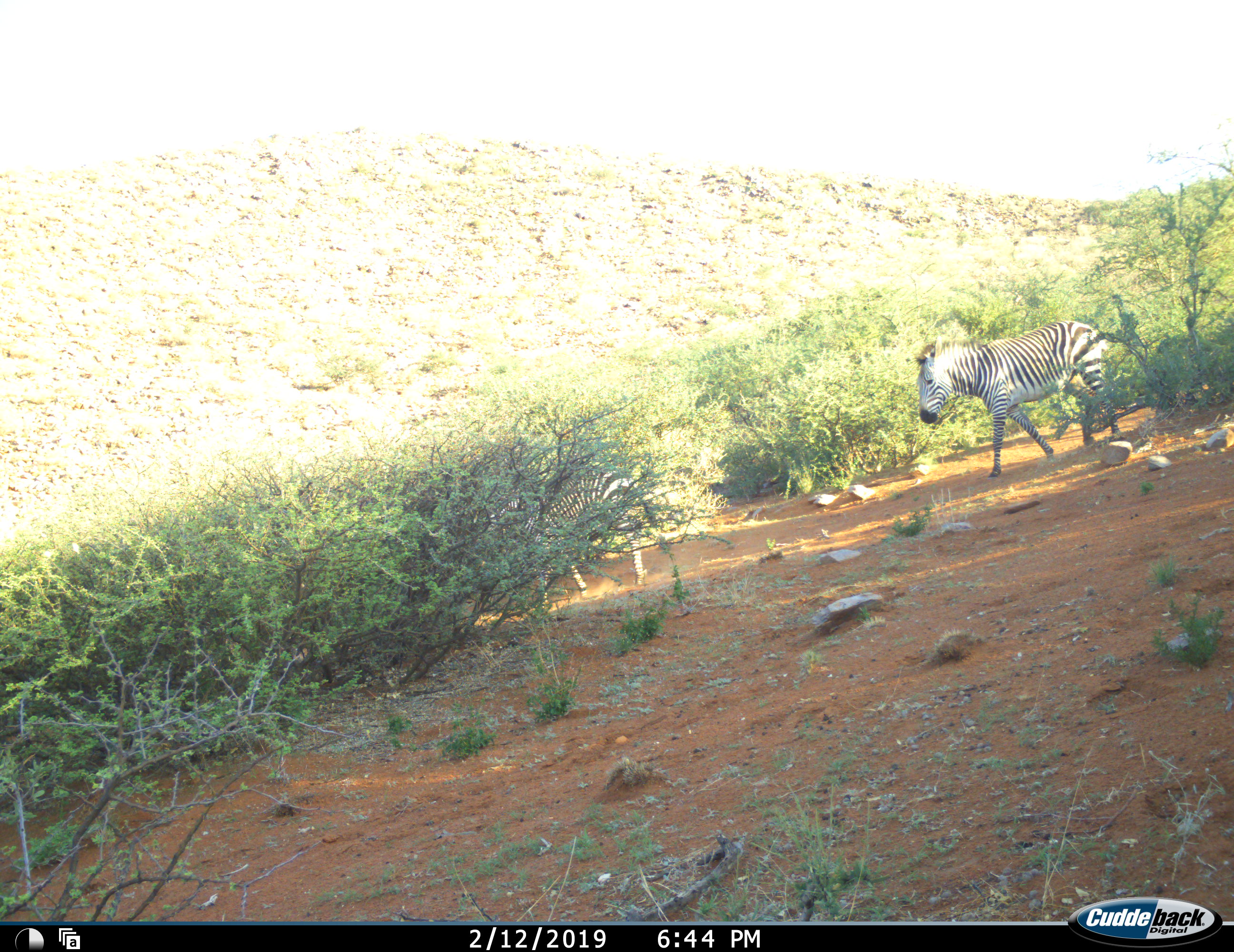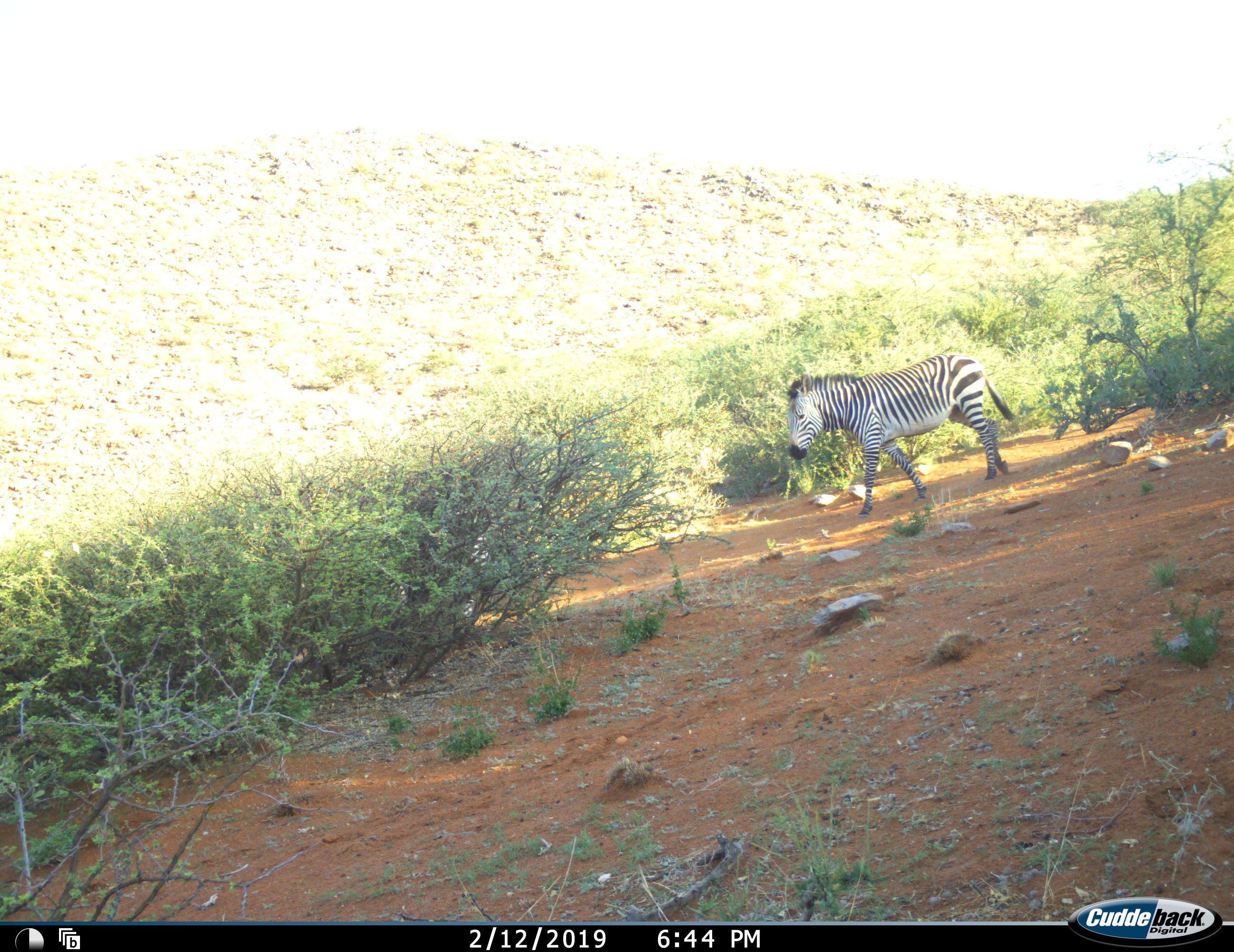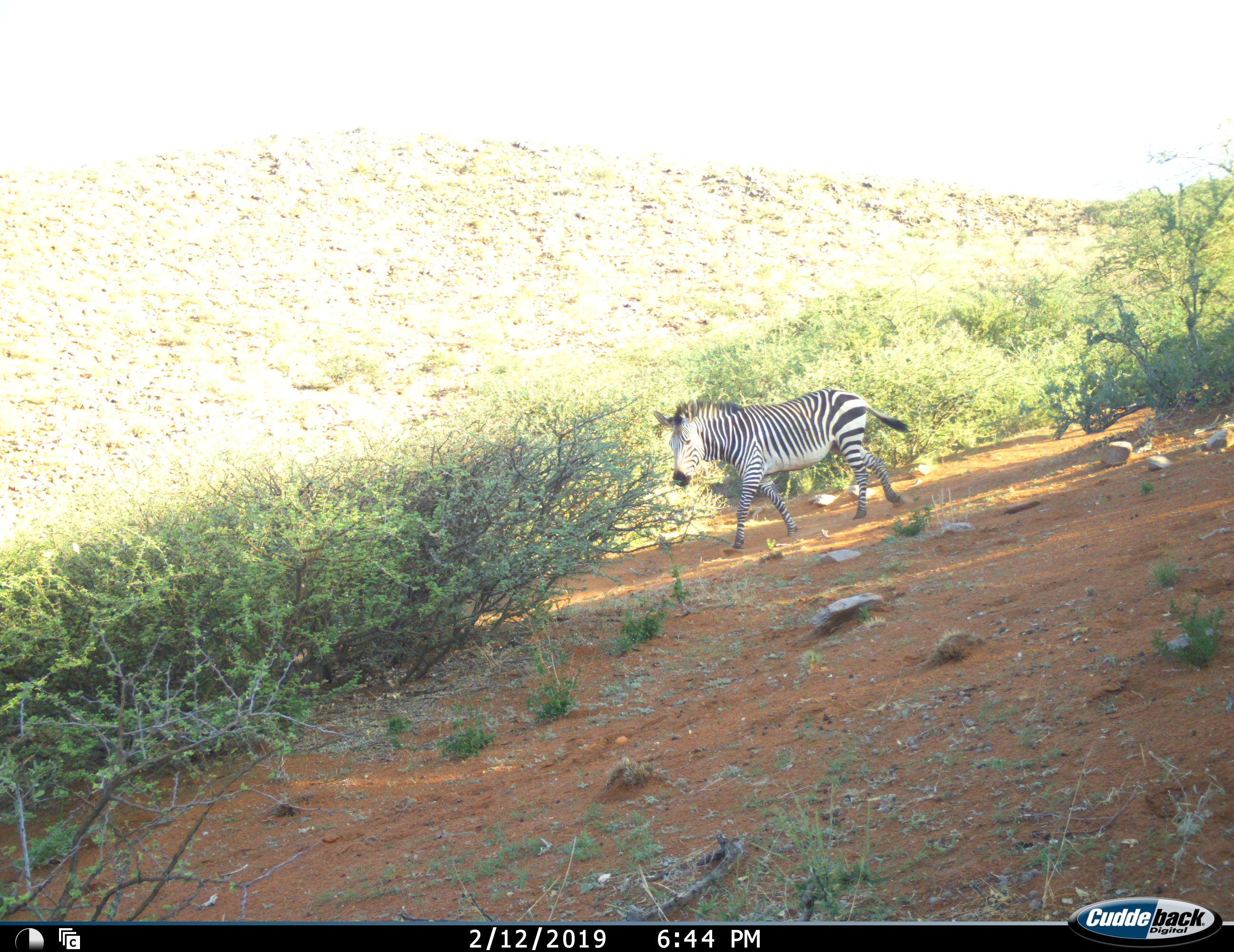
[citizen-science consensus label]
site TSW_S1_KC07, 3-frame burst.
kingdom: Animalia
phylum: Chordata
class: Mammalia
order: Perissodactyla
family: Equidae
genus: Equus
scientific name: Equus zebra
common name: mountain zebra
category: zebramountain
Zebramountain (mountain zebra) (Equus zebra), count 1. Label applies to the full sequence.